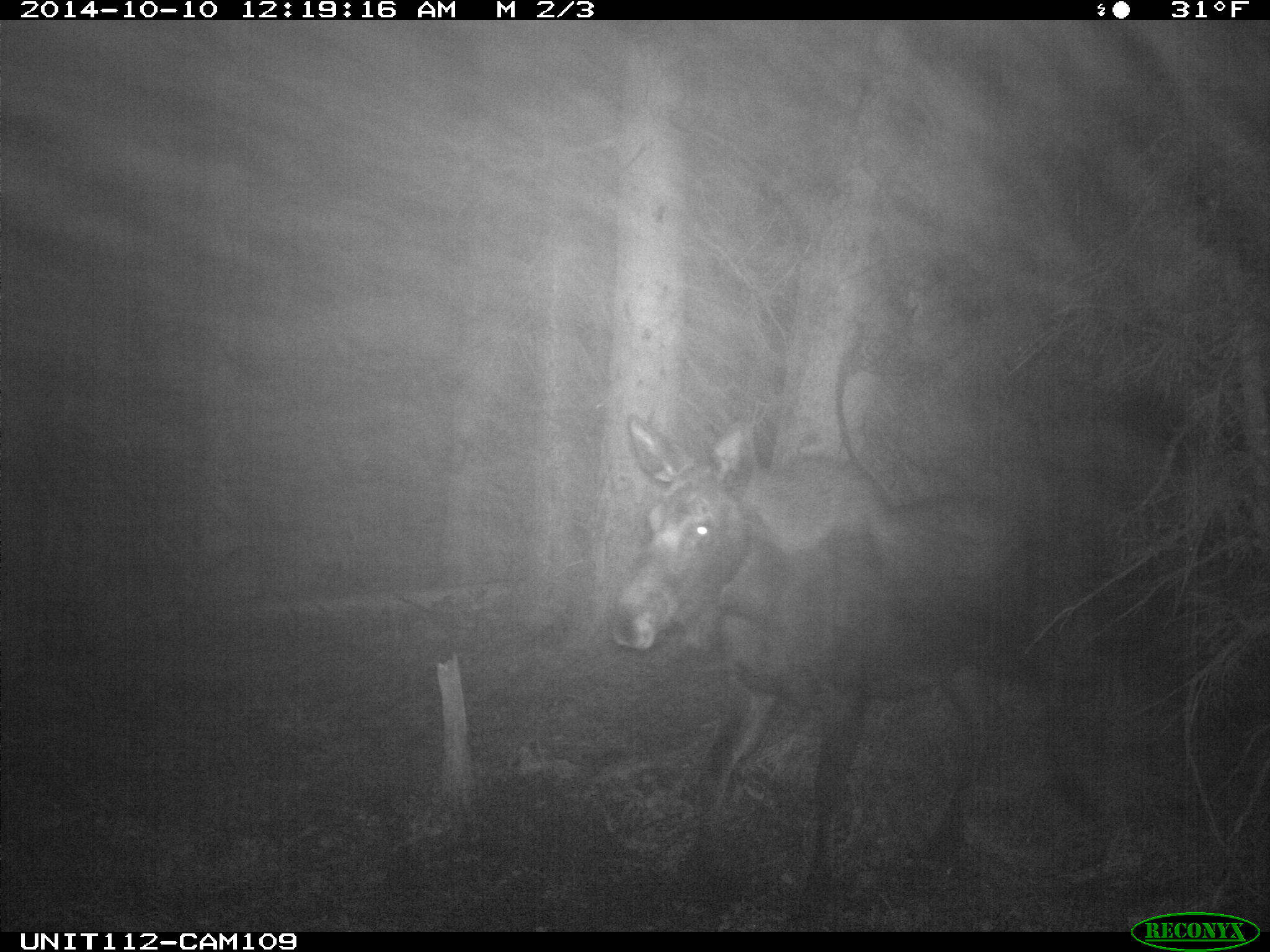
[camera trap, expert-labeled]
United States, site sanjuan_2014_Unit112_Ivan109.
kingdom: Animalia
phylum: Chordata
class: Mammalia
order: Artiodactyla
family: Cervidae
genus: Alces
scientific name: Alces alces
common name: moose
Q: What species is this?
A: Alces alces (moose).